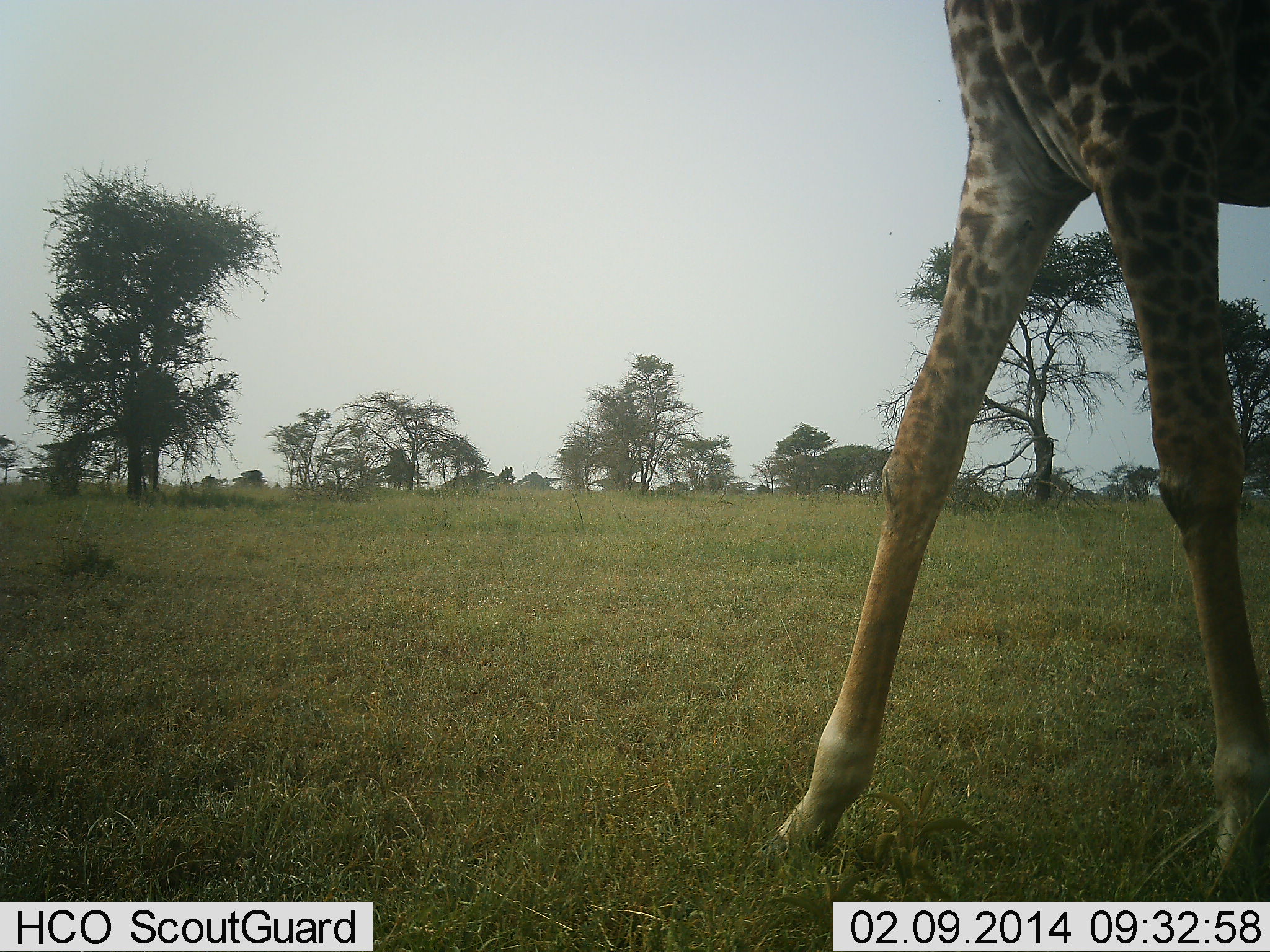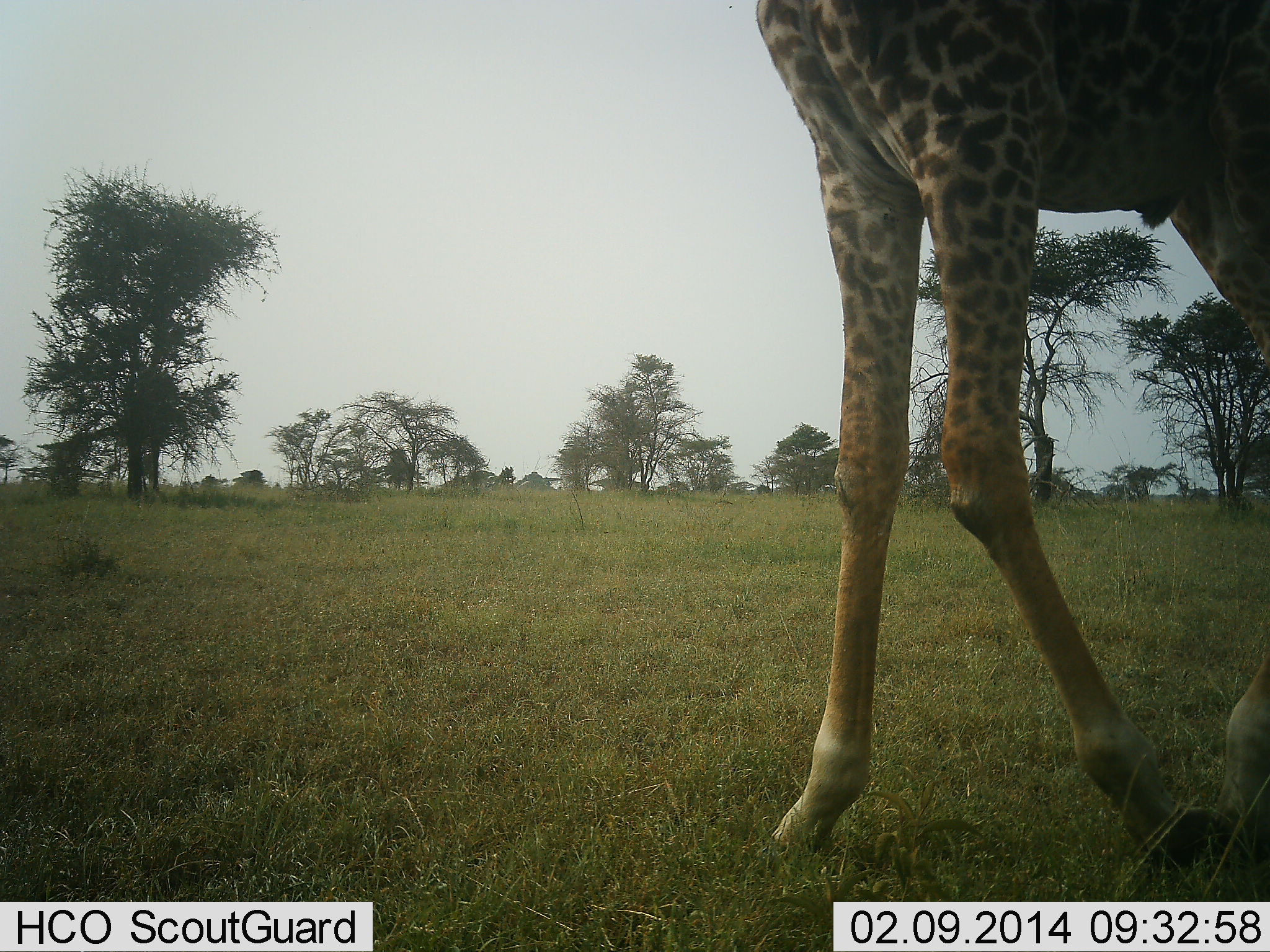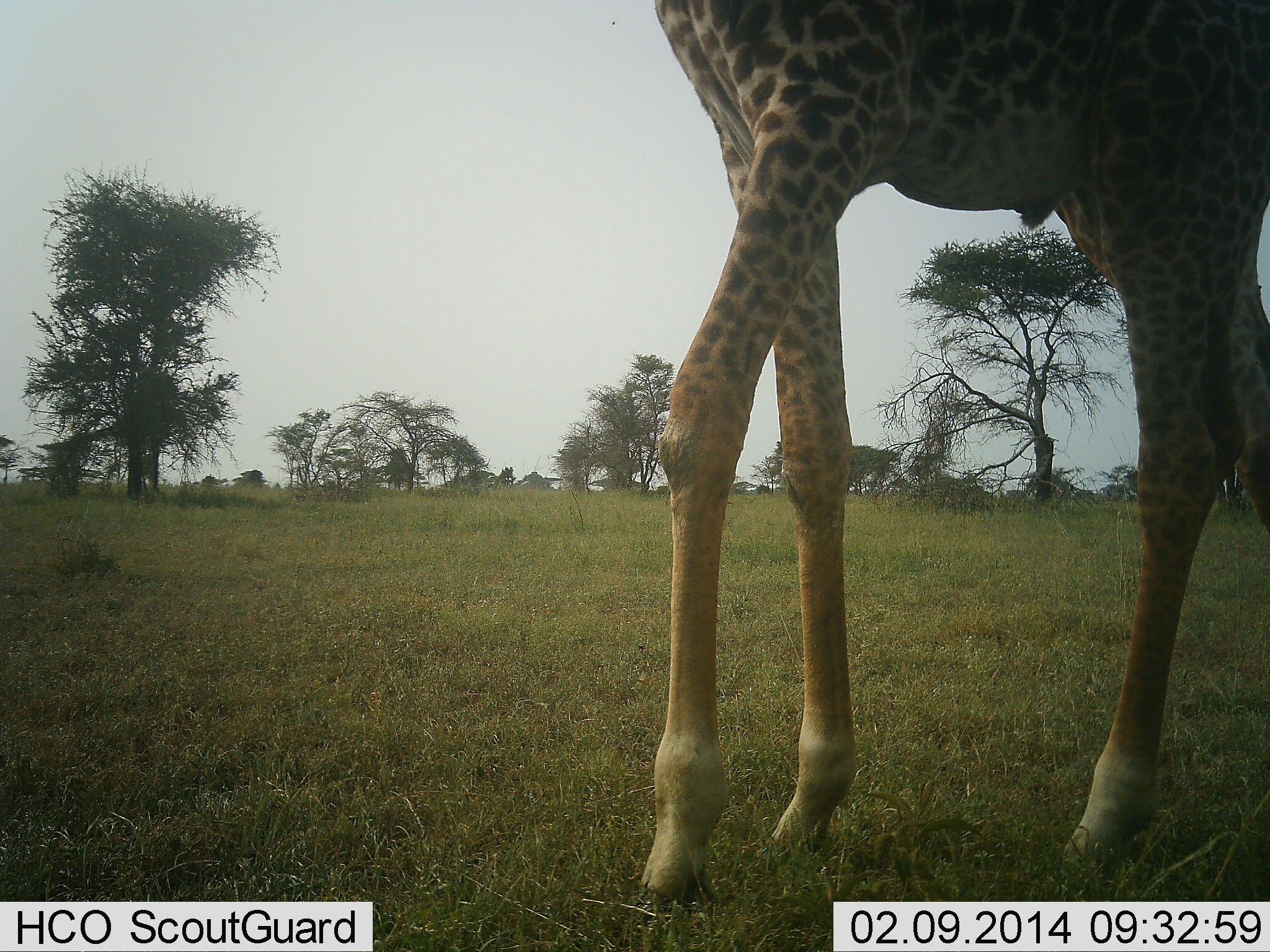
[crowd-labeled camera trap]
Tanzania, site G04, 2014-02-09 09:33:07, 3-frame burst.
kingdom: Animalia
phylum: Chordata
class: Mammalia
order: Artiodactyla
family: Giraffidae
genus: Giraffa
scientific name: Giraffa camelopardalis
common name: giraffe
Giraffe (Giraffa camelopardalis), count 1. Behavior (volunteer vote fractions): standing 0%, resting 0%, moving 100%, interacting 0%. Young present (vote fraction): 0%. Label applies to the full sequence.